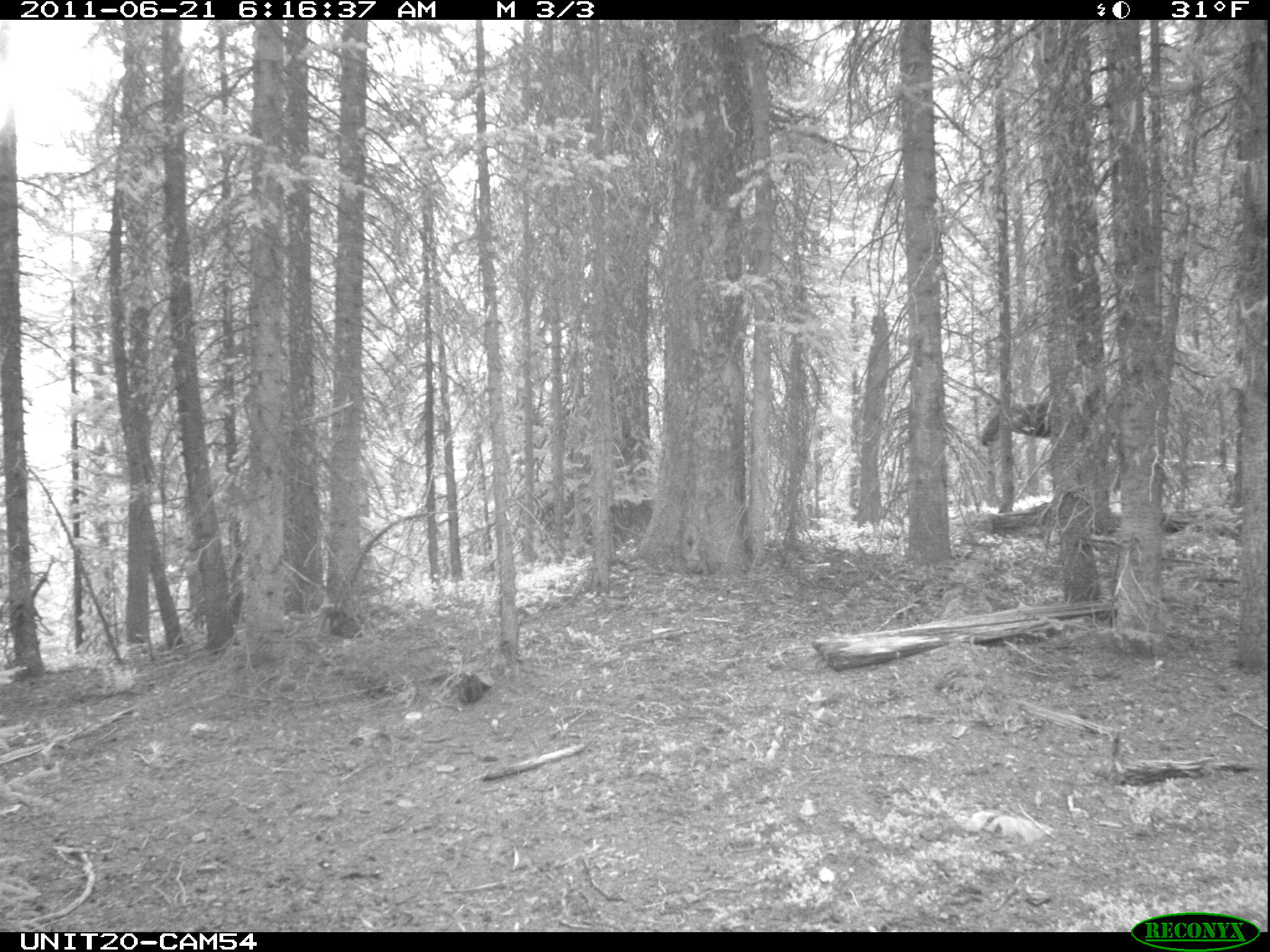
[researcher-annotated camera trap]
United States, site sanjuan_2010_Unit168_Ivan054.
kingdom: Animalia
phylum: Chordata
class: Mammalia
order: Artiodactyla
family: Cervidae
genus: Cervus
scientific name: Cervus elaphus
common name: red deer